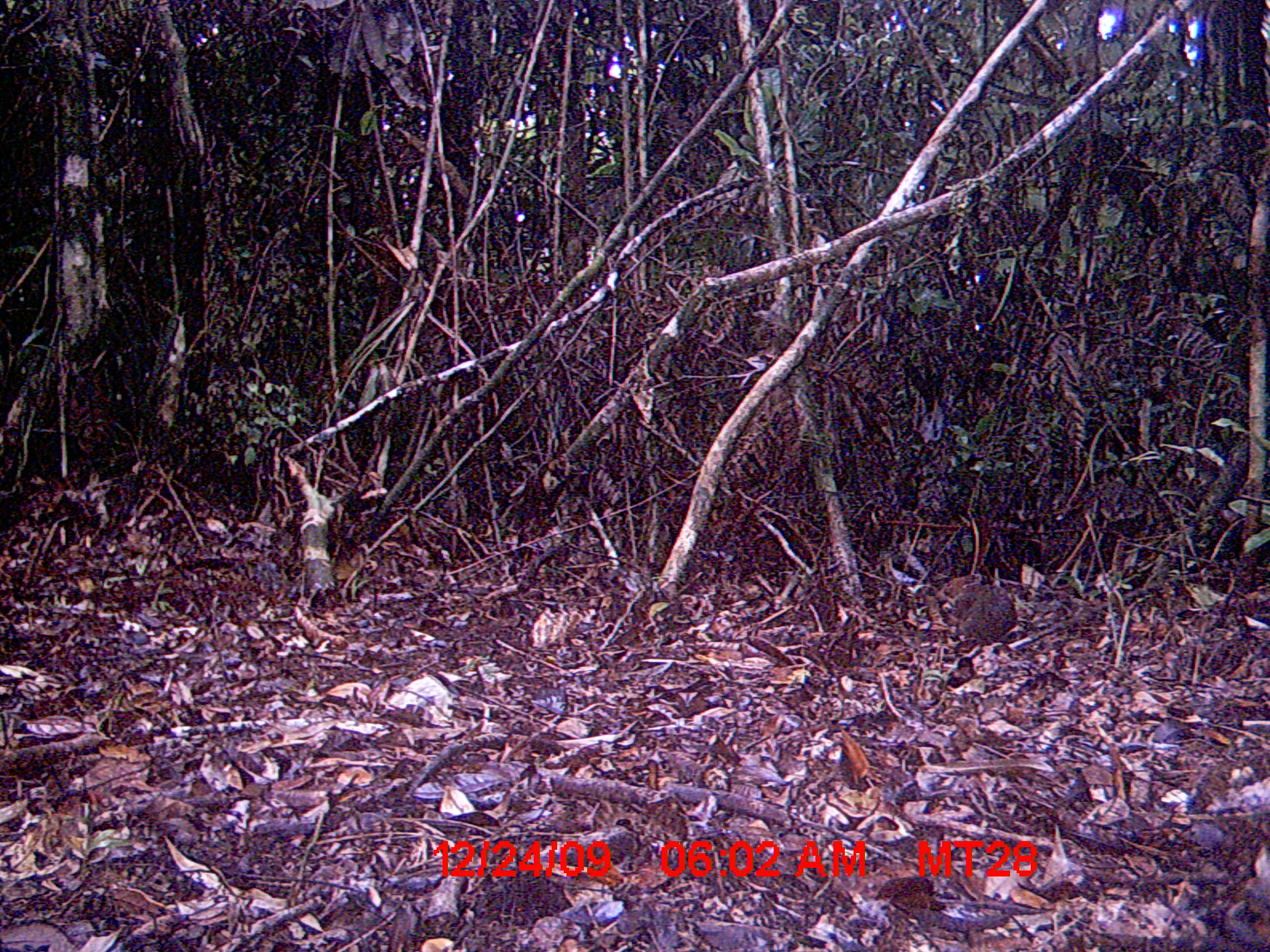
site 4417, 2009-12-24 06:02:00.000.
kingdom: Animalia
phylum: Chordata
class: Mammalia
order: Rodentia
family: Nesomyidae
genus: Hypogeomys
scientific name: Hypogeomys antimena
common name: malagasy giant rat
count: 1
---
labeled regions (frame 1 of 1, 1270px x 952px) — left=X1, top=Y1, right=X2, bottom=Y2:
hypogeomys antimena: left=934, top=573, right=1028, bottom=656